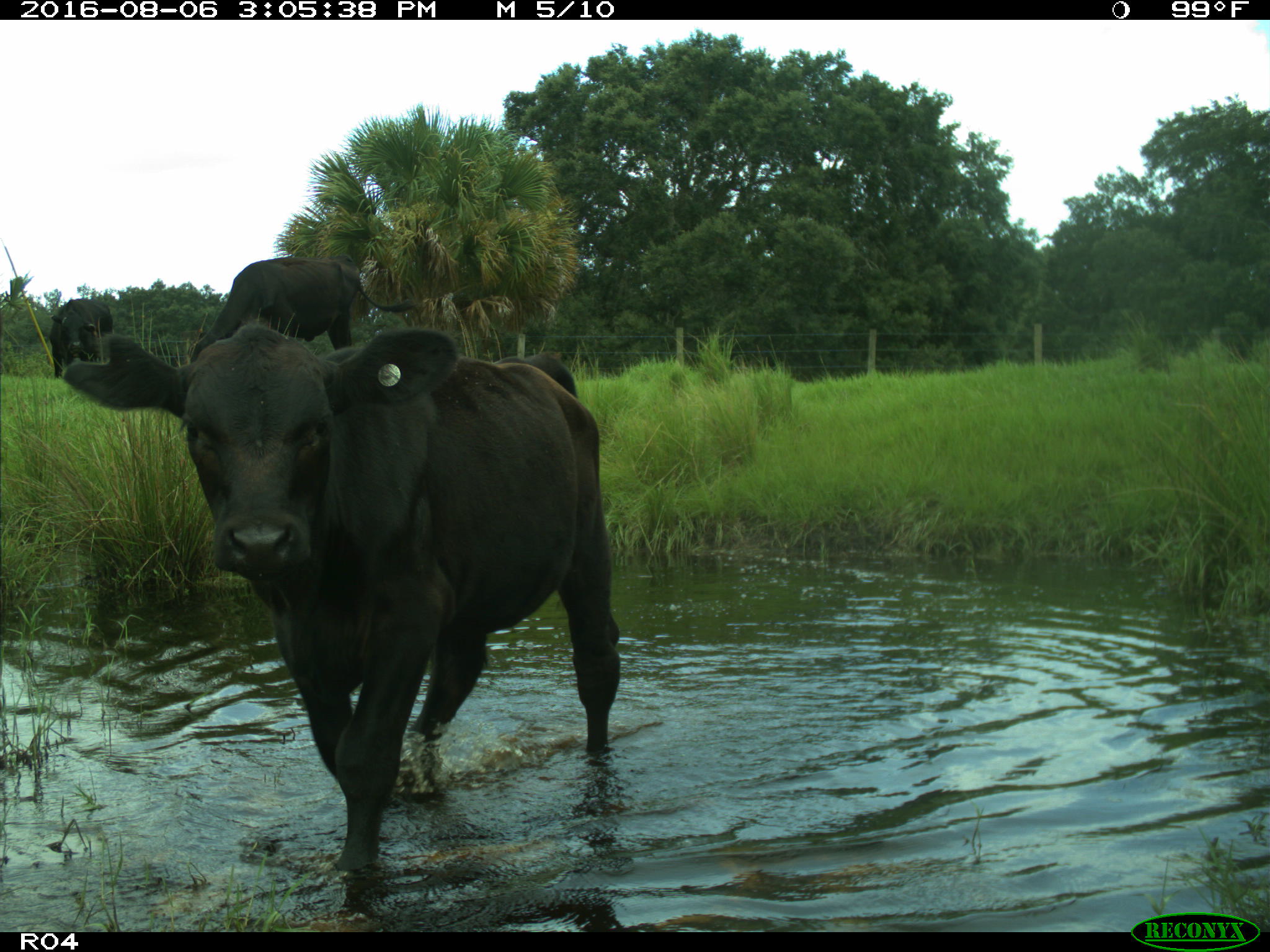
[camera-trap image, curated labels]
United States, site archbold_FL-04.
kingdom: Animalia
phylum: Chordata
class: Mammalia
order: Artiodactyla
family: Bovidae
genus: Bos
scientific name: Bos taurus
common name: domestic cow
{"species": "Bos taurus (domestic cow)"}